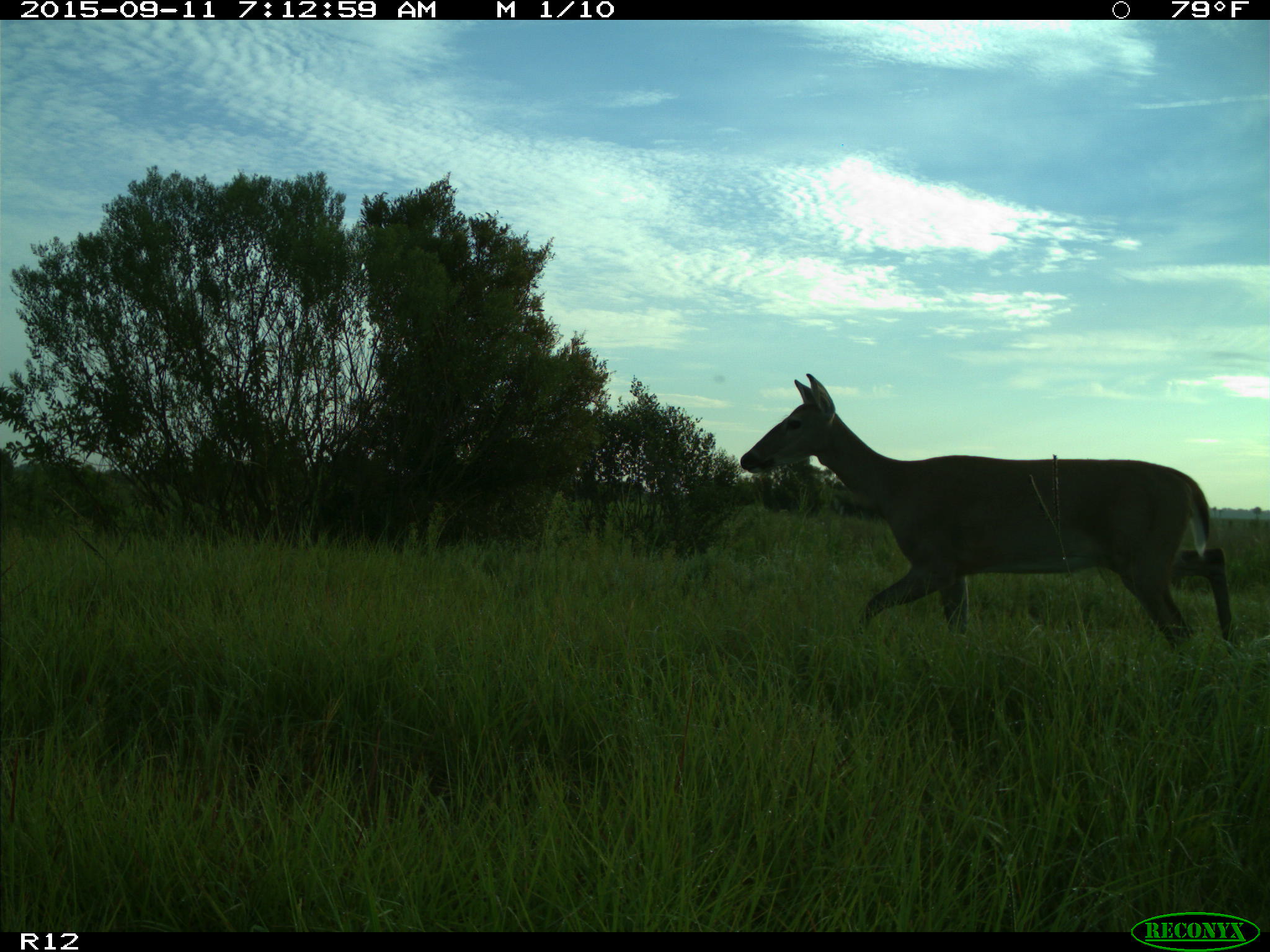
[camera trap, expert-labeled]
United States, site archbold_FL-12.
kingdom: Animalia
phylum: Chordata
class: Mammalia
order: Artiodactyla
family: Cervidae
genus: Odocoileus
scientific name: Odocoileus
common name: deer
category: unidentified deer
Unidentified deer (deer) (Odocoileus).